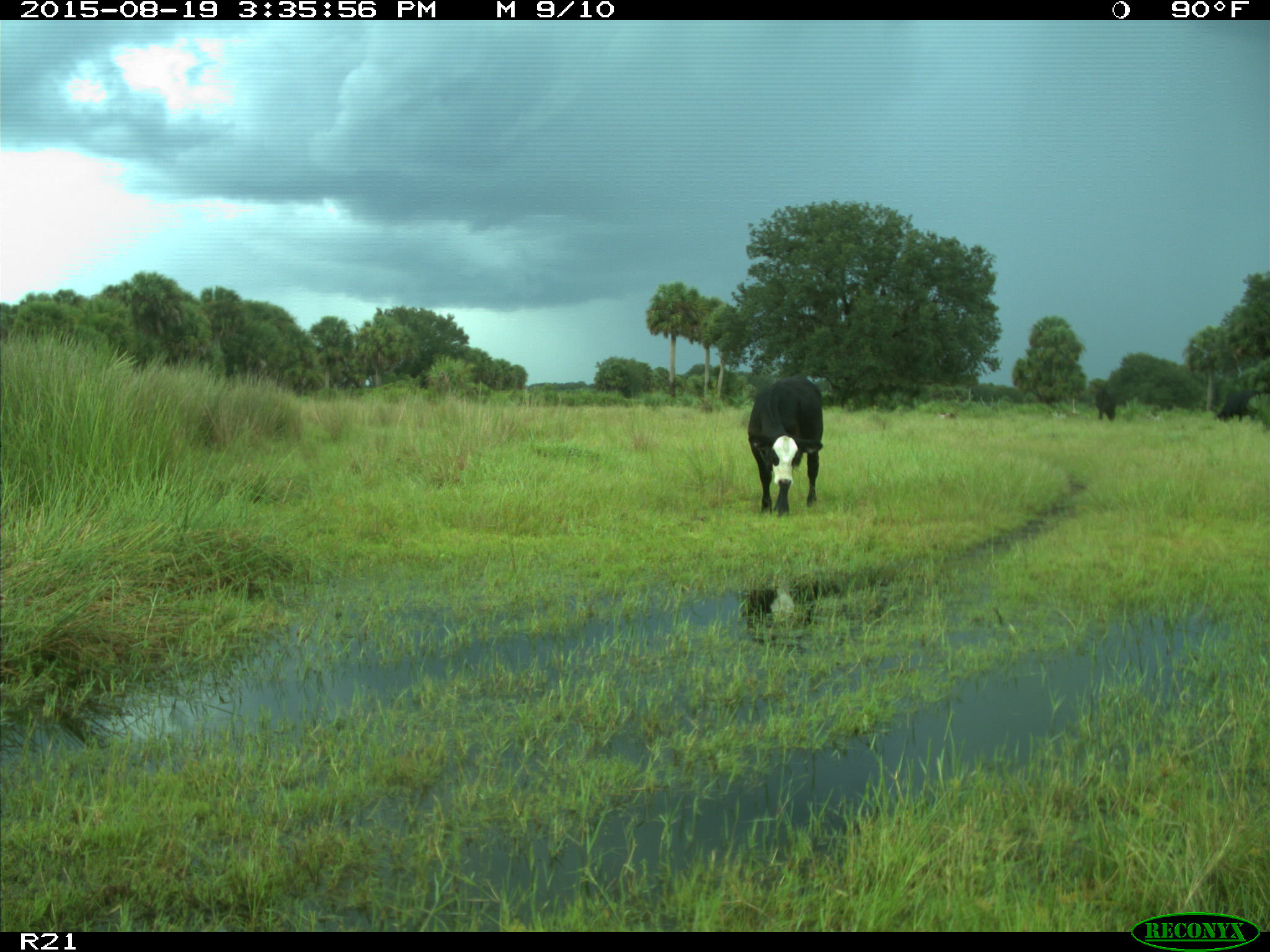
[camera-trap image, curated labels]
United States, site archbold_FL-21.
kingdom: Animalia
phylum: Chordata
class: Mammalia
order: Artiodactyla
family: Bovidae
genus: Bos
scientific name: Bos taurus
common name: domestic cow